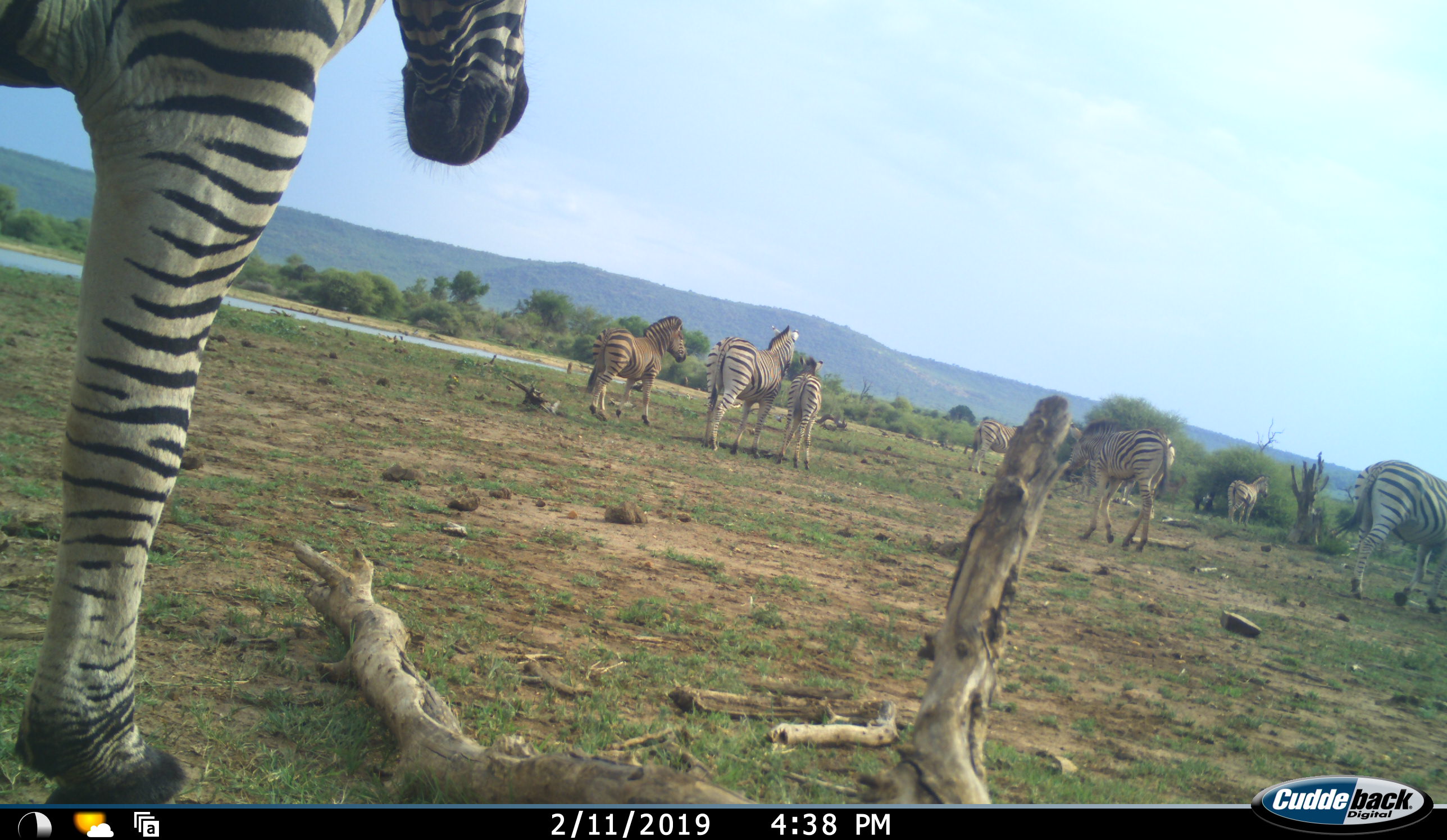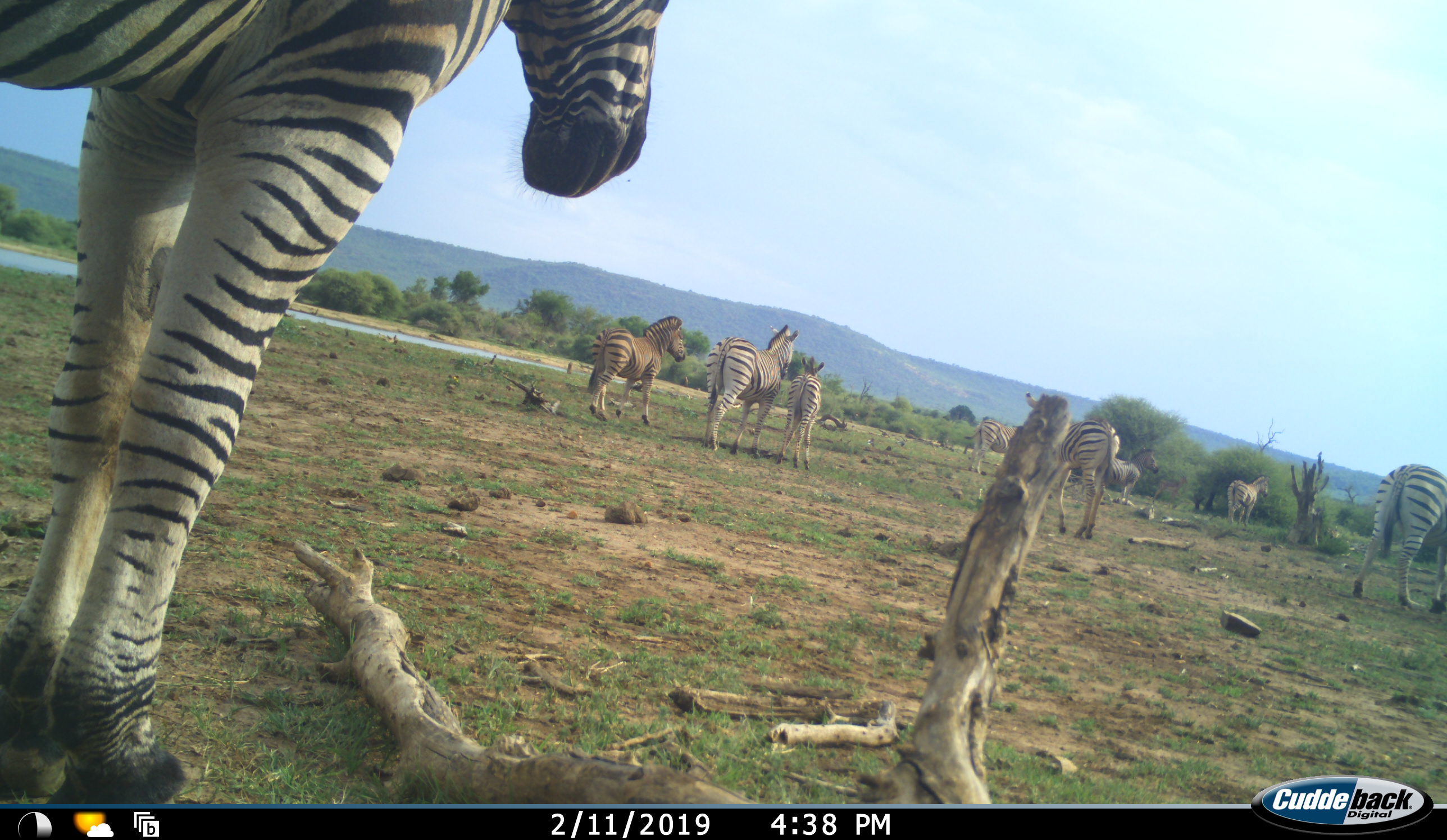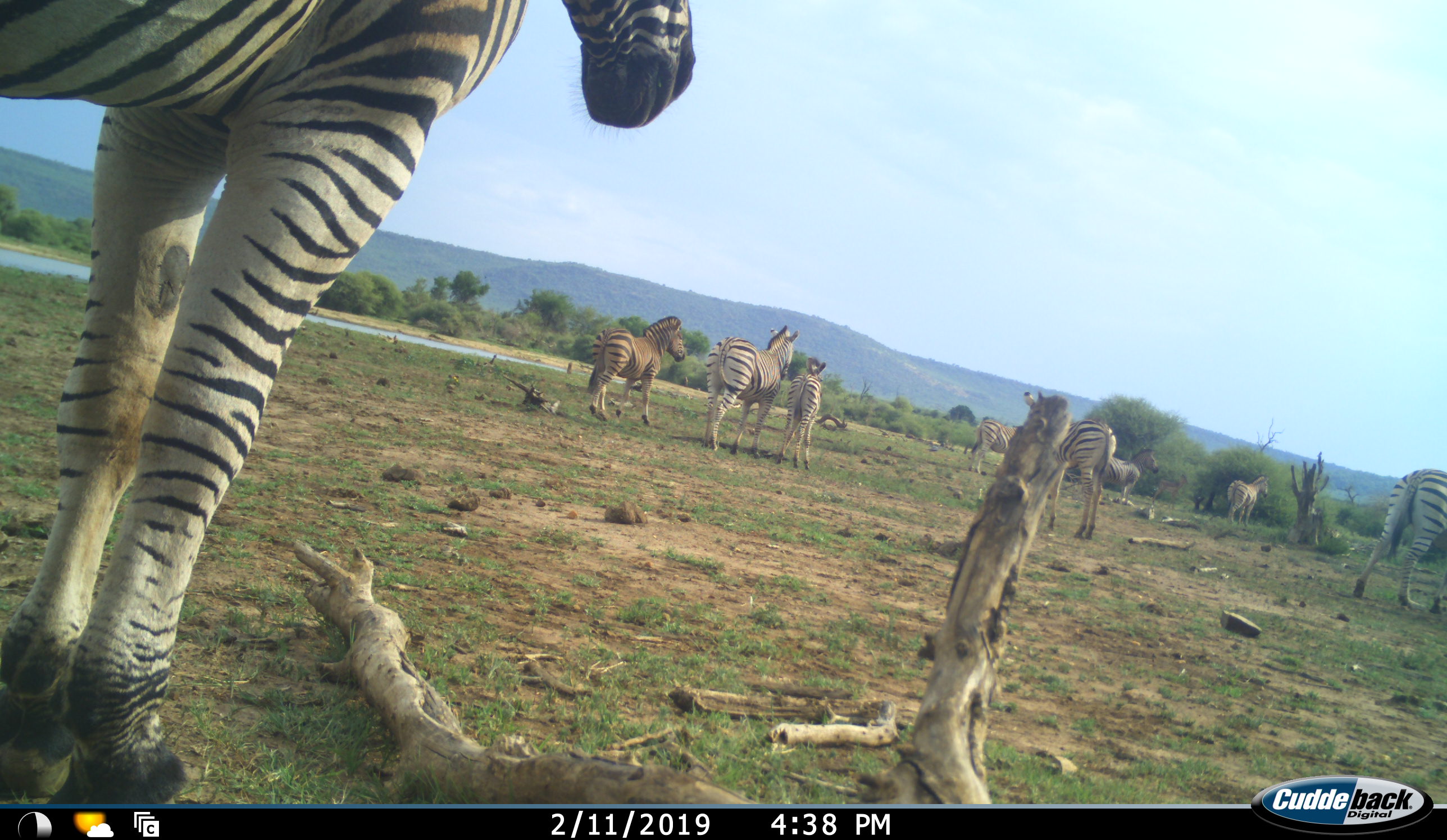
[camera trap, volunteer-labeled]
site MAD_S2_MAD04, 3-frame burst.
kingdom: Animalia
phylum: Chordata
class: Mammalia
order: Perissodactyla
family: Equidae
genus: Equus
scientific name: Equus quagga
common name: plains zebra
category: zebraplains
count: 9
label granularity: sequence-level